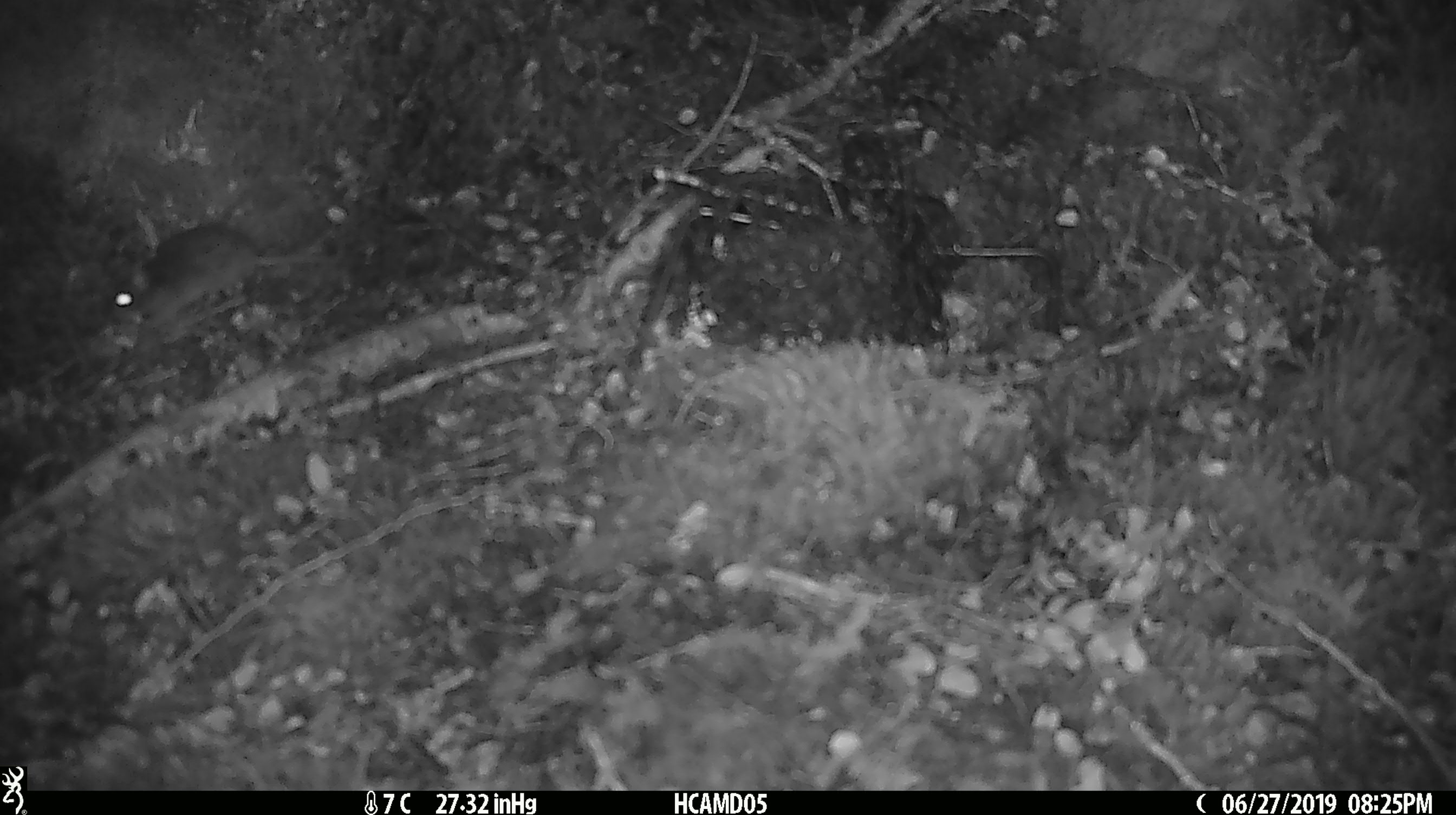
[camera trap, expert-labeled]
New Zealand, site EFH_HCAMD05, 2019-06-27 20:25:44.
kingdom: Animalia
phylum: Chordata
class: Mammalia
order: Rodentia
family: Muridae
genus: Mus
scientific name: Mus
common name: mouse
Mouse (Mus).